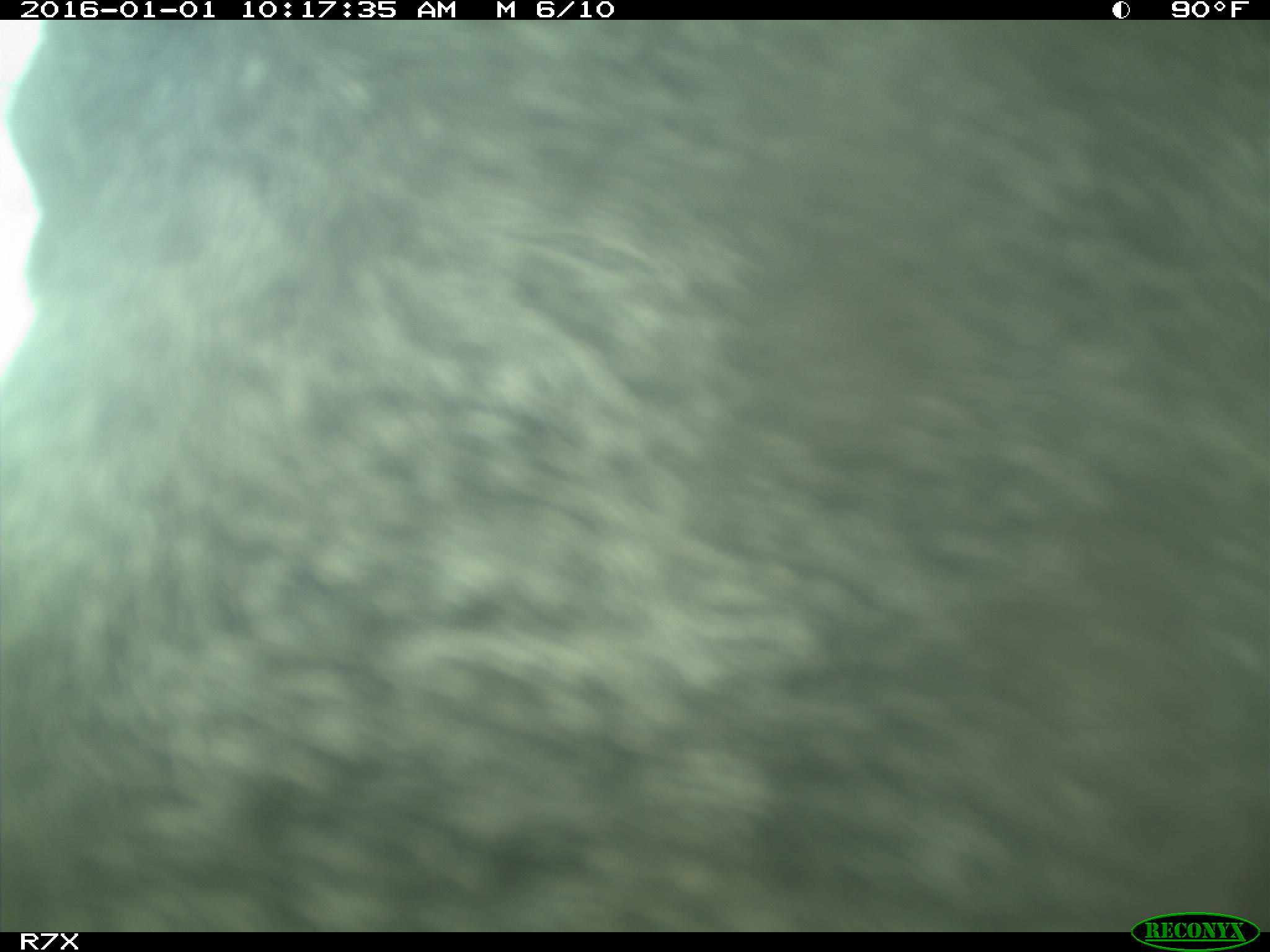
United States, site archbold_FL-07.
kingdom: Animalia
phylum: Chordata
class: Mammalia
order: Artiodactyla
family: Bovidae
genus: Bos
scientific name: Bos taurus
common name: domestic cow